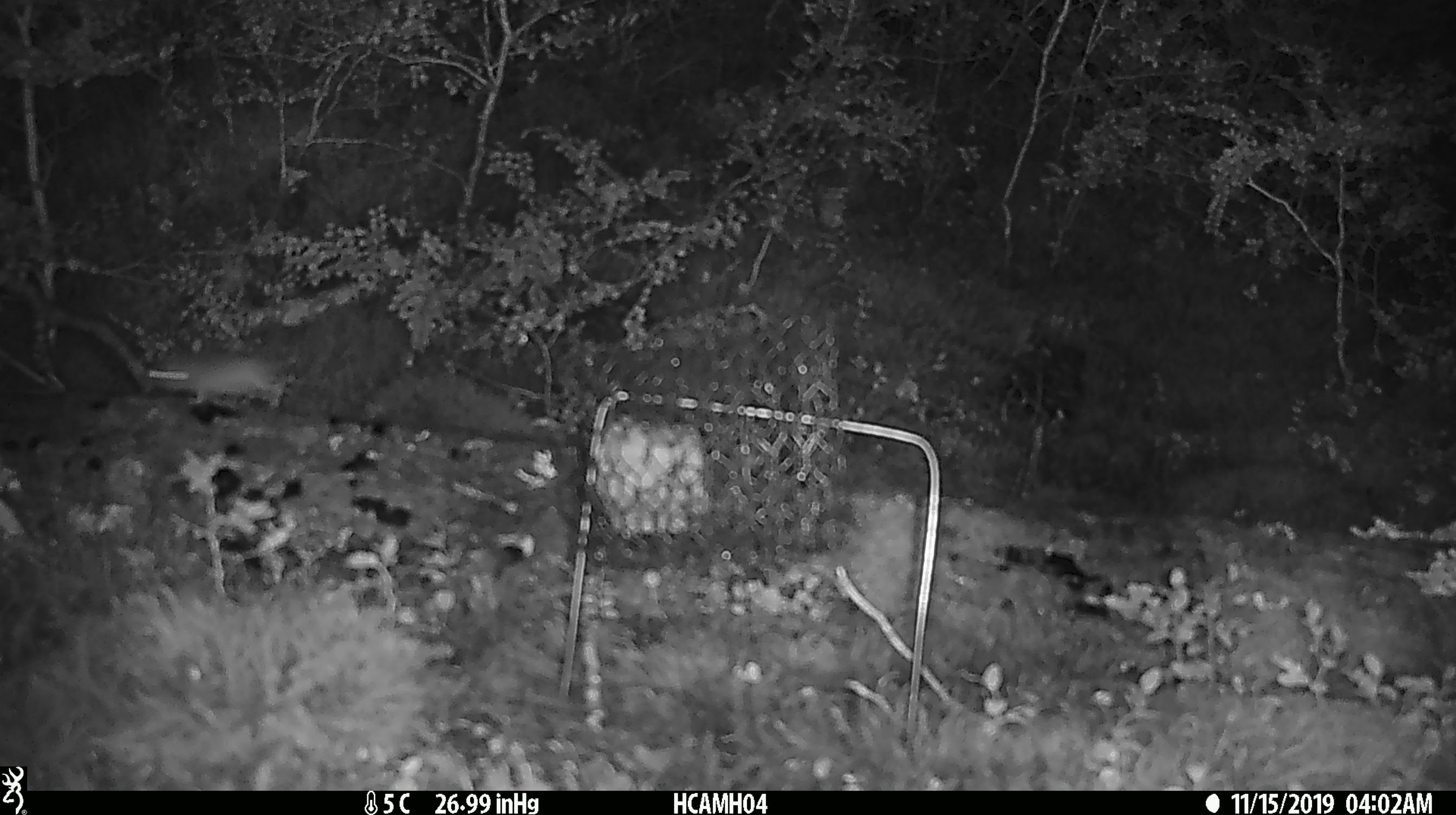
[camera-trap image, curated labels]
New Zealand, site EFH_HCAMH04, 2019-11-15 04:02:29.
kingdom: Animalia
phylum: Chordata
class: Mammalia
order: Rodentia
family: Muridae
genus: Mus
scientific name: Mus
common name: mouse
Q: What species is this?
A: Mouse (Mus).